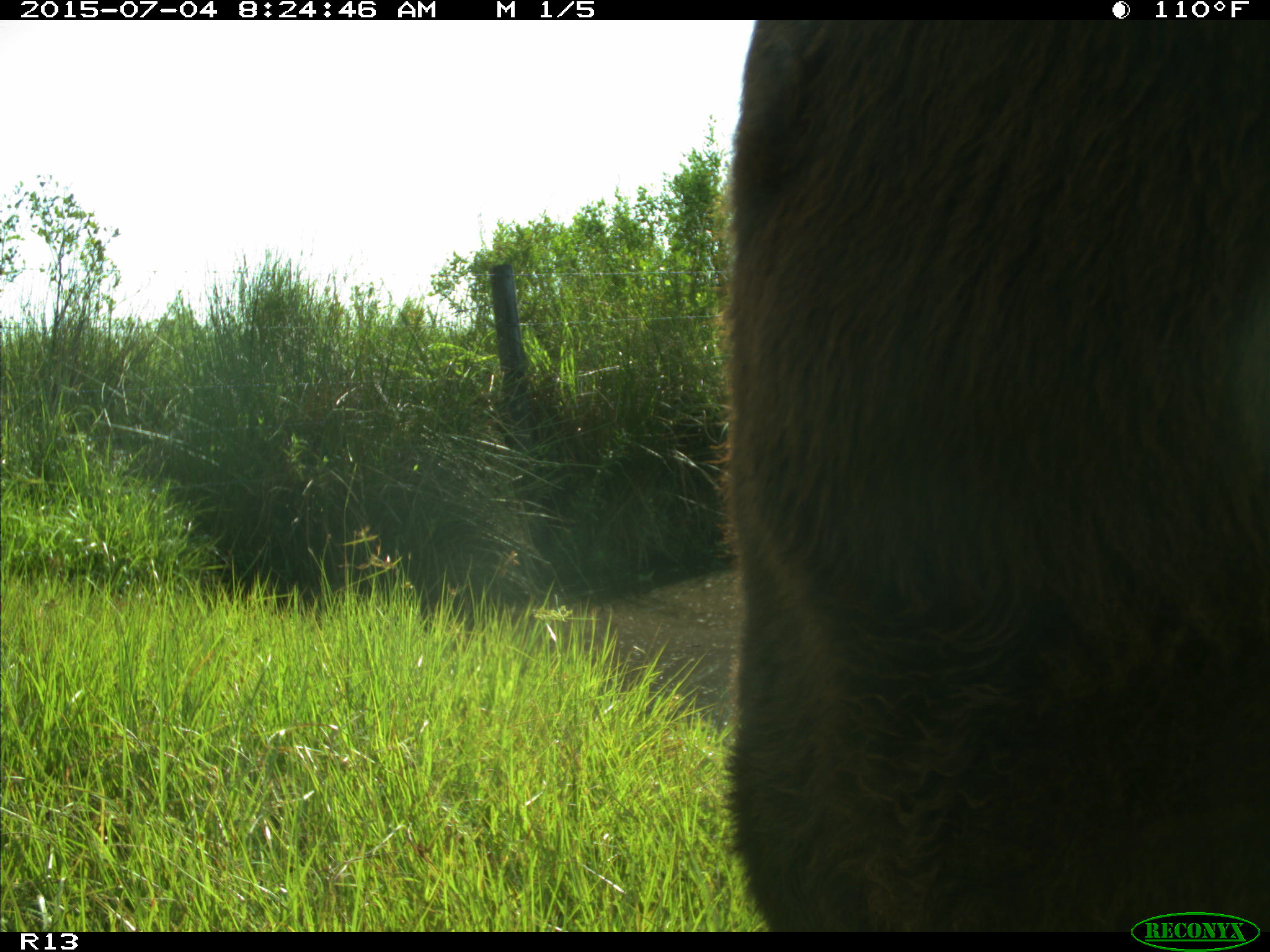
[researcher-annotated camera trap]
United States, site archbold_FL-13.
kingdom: Animalia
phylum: Chordata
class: Mammalia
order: Artiodactyla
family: Bovidae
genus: Bos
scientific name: Bos taurus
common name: domestic cow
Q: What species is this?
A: Bos taurus (domestic cow).